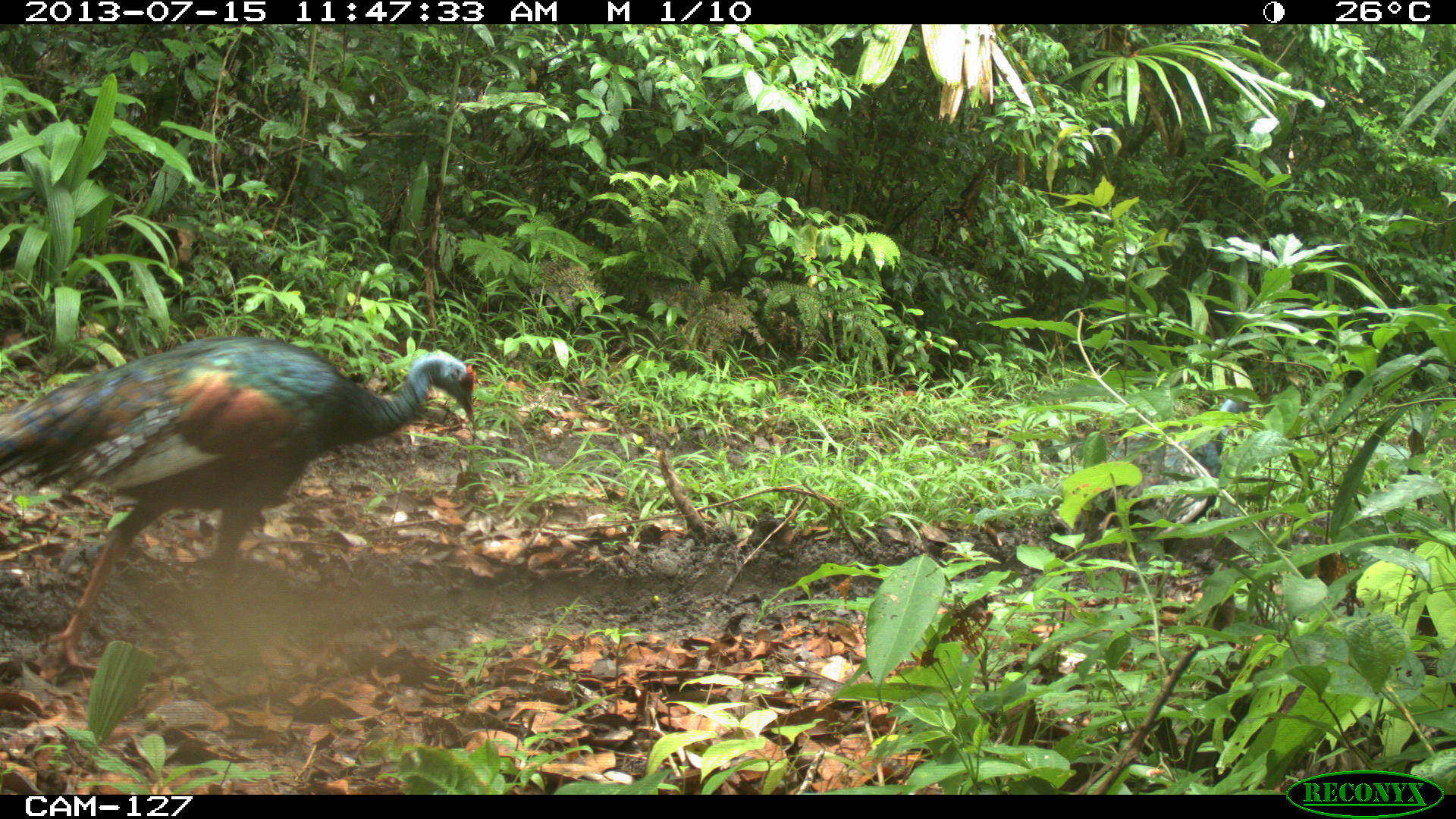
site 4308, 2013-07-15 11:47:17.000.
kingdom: Animalia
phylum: Chordata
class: Aves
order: Galliformes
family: Phasianidae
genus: Meleagris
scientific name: Meleagris ocellata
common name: ocellated turkey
Meleagris ocellata (ocellated turkey), count 2.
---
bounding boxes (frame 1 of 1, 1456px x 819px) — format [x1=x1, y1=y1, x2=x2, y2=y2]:
meleagris ocellata: [x1=0, y1=335, x2=476, y2=669]; [x1=1068, y1=396, x2=1250, y2=635]